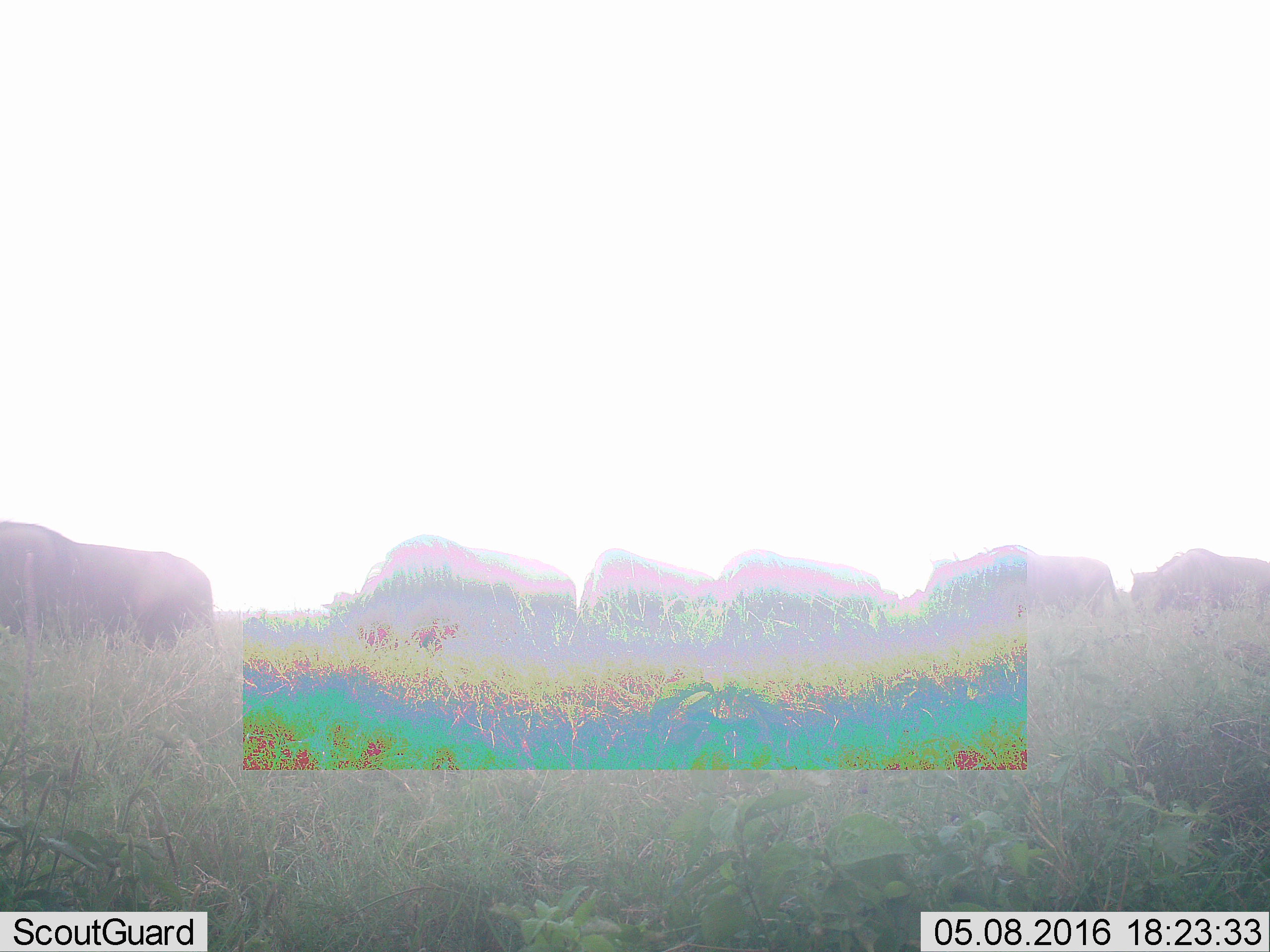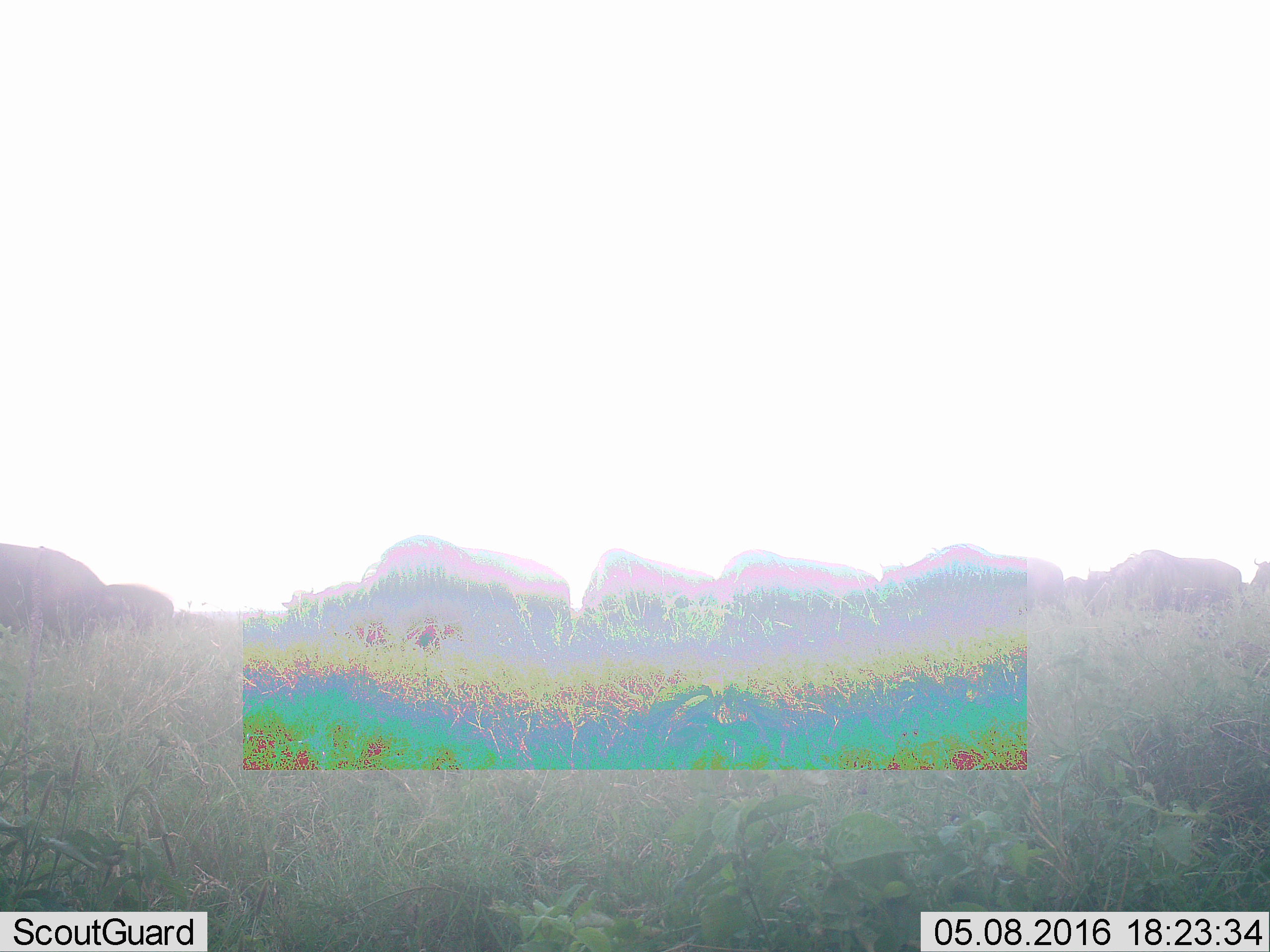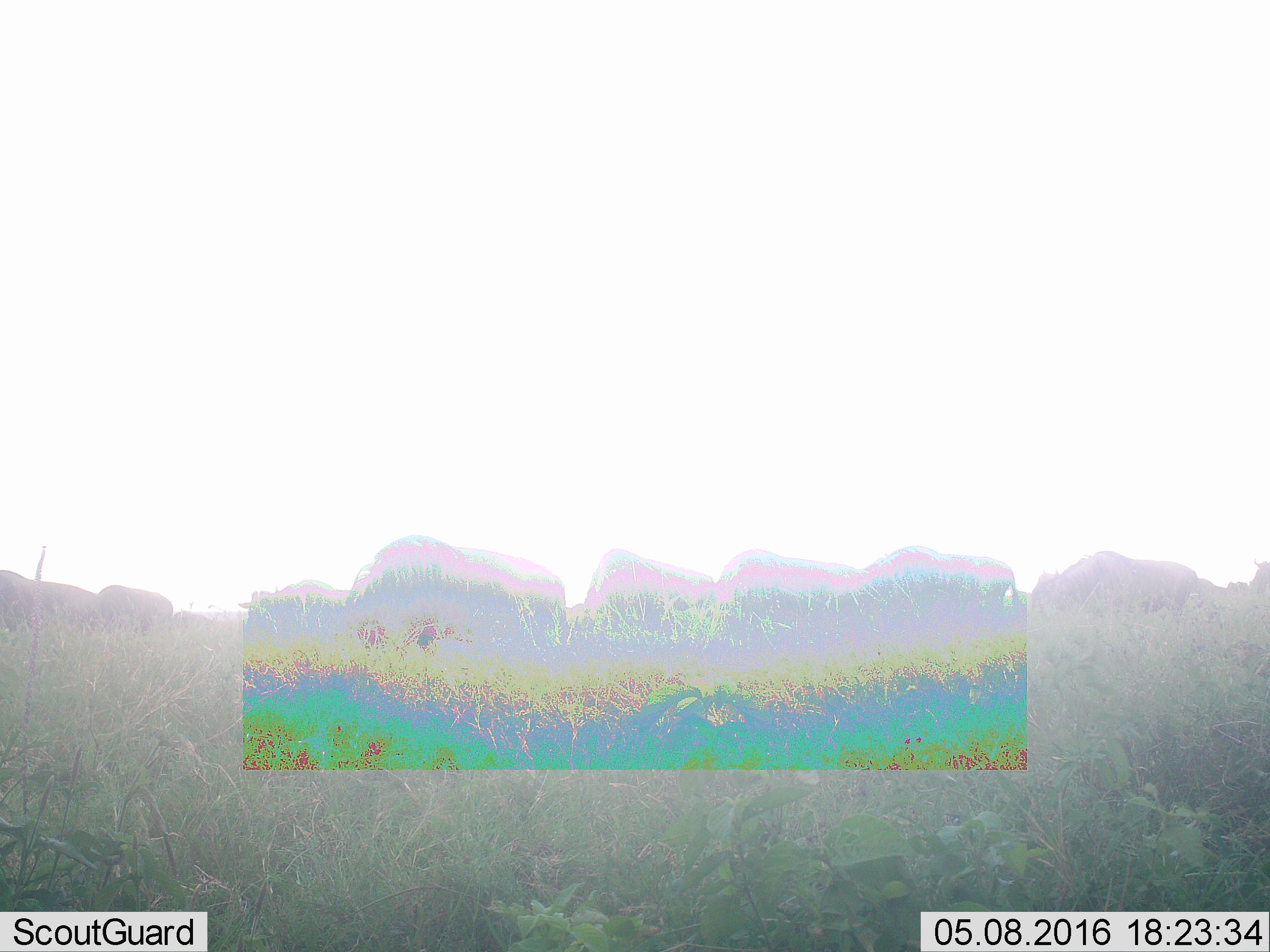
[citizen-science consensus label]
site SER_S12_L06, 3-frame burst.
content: unidentified animal